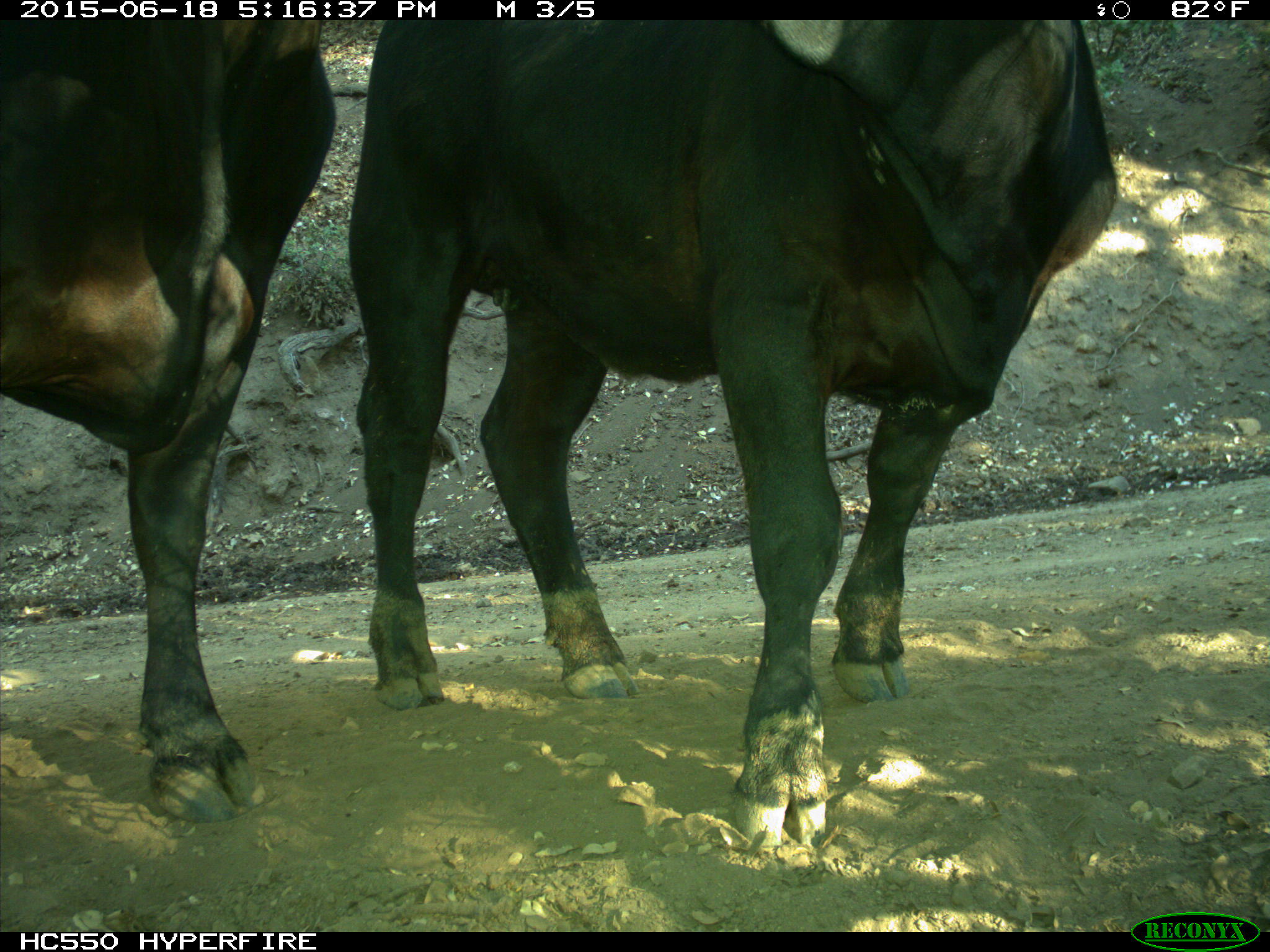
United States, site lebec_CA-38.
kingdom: Animalia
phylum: Chordata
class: Mammalia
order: Artiodactyla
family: Bovidae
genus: Bos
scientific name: Bos taurus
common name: domestic cow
Bos taurus (domestic cow).